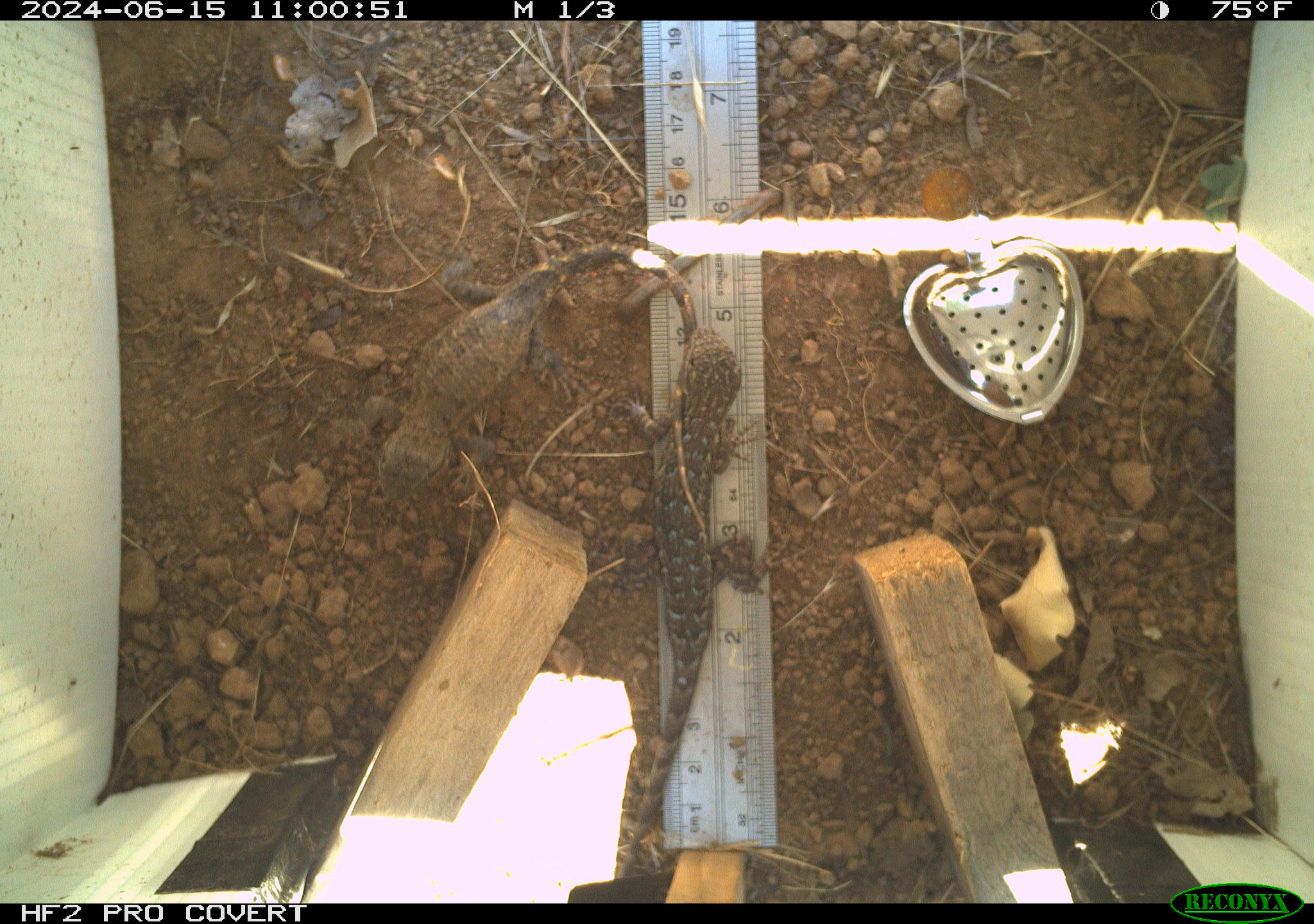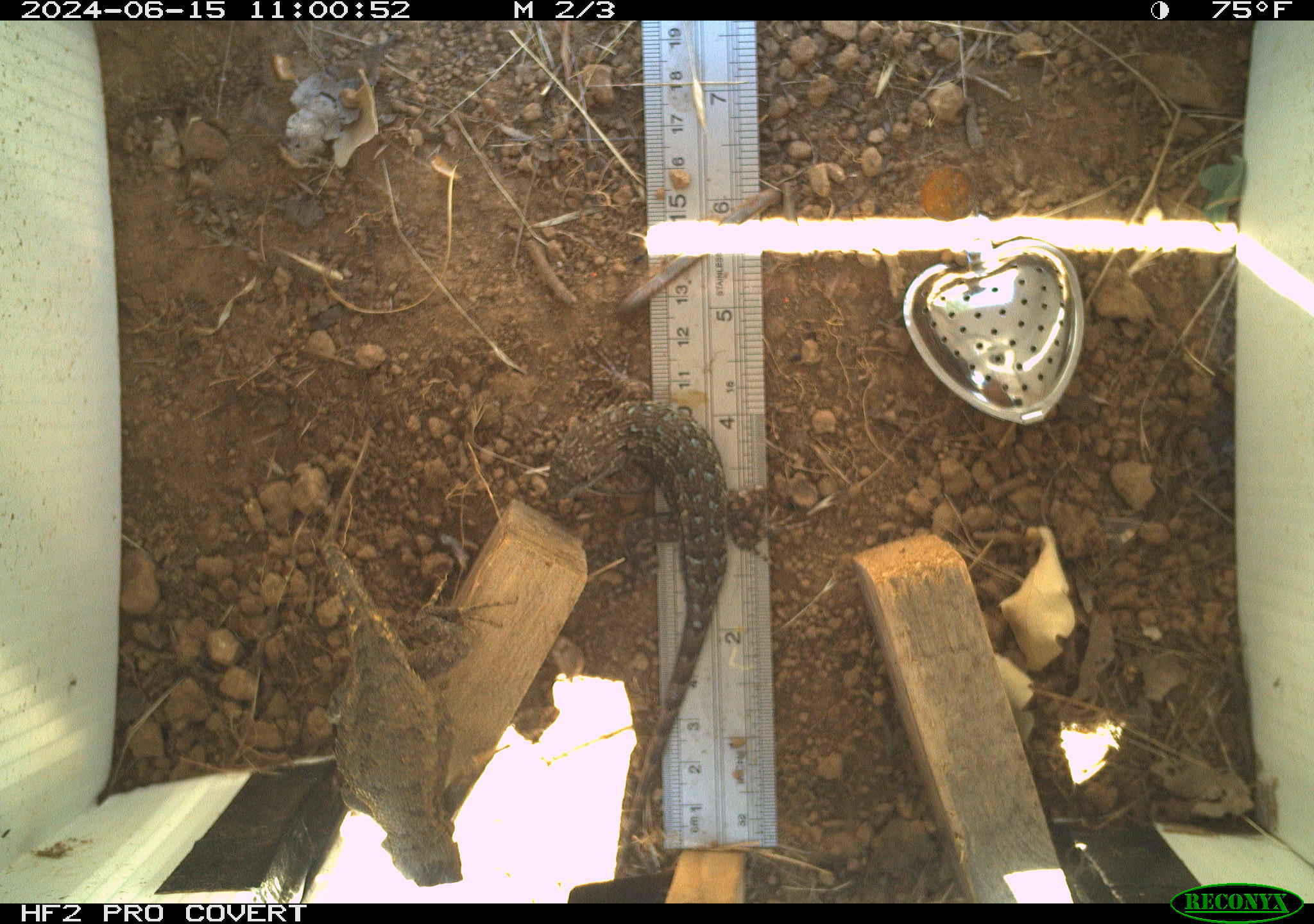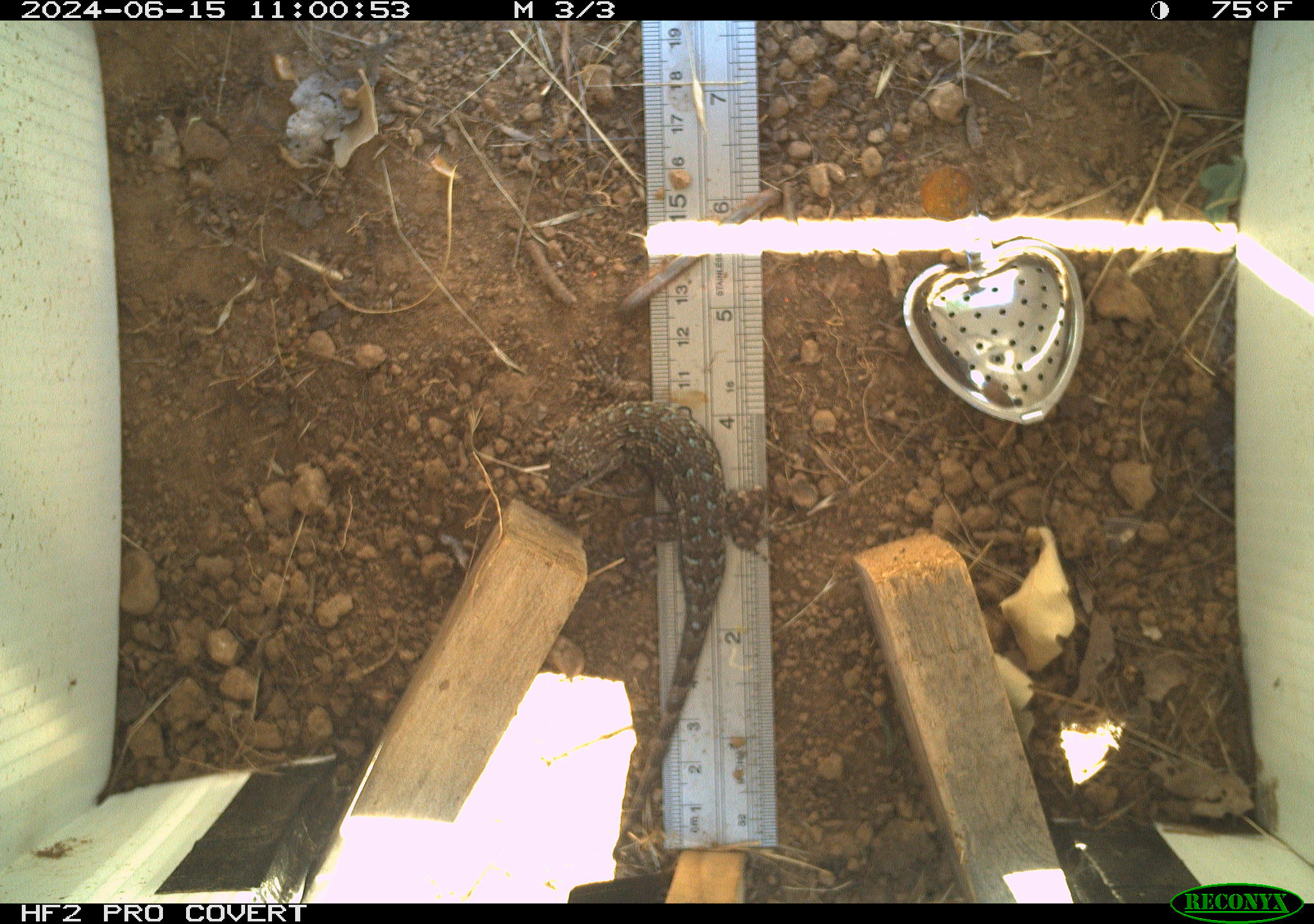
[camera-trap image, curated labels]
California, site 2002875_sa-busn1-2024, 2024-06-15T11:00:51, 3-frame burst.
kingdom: Animalia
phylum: Chordata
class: Reptilia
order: Squamata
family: Phrynosomatidae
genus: Sceloporus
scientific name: Sceloporus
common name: spiny lizards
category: sceloporus species